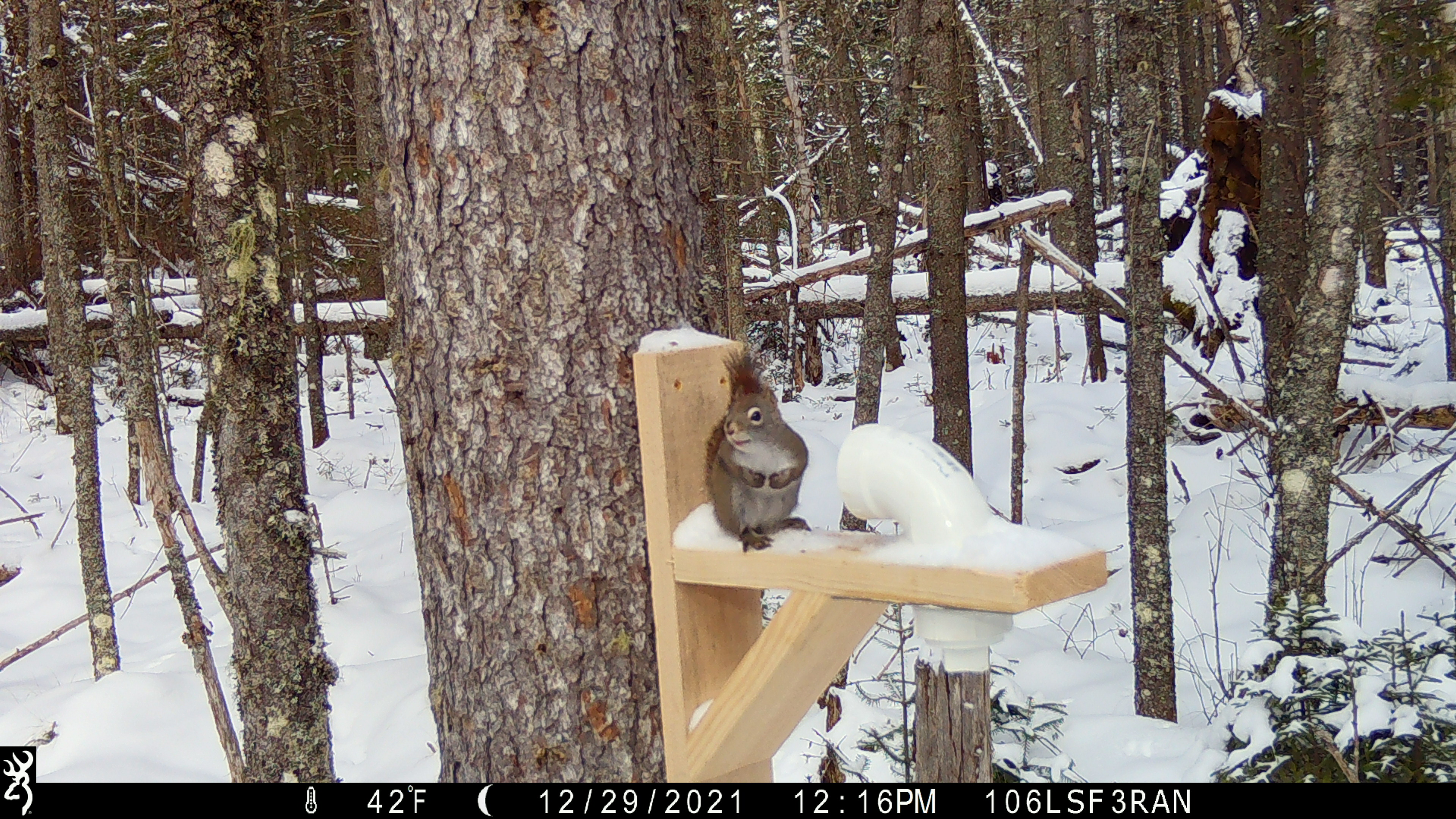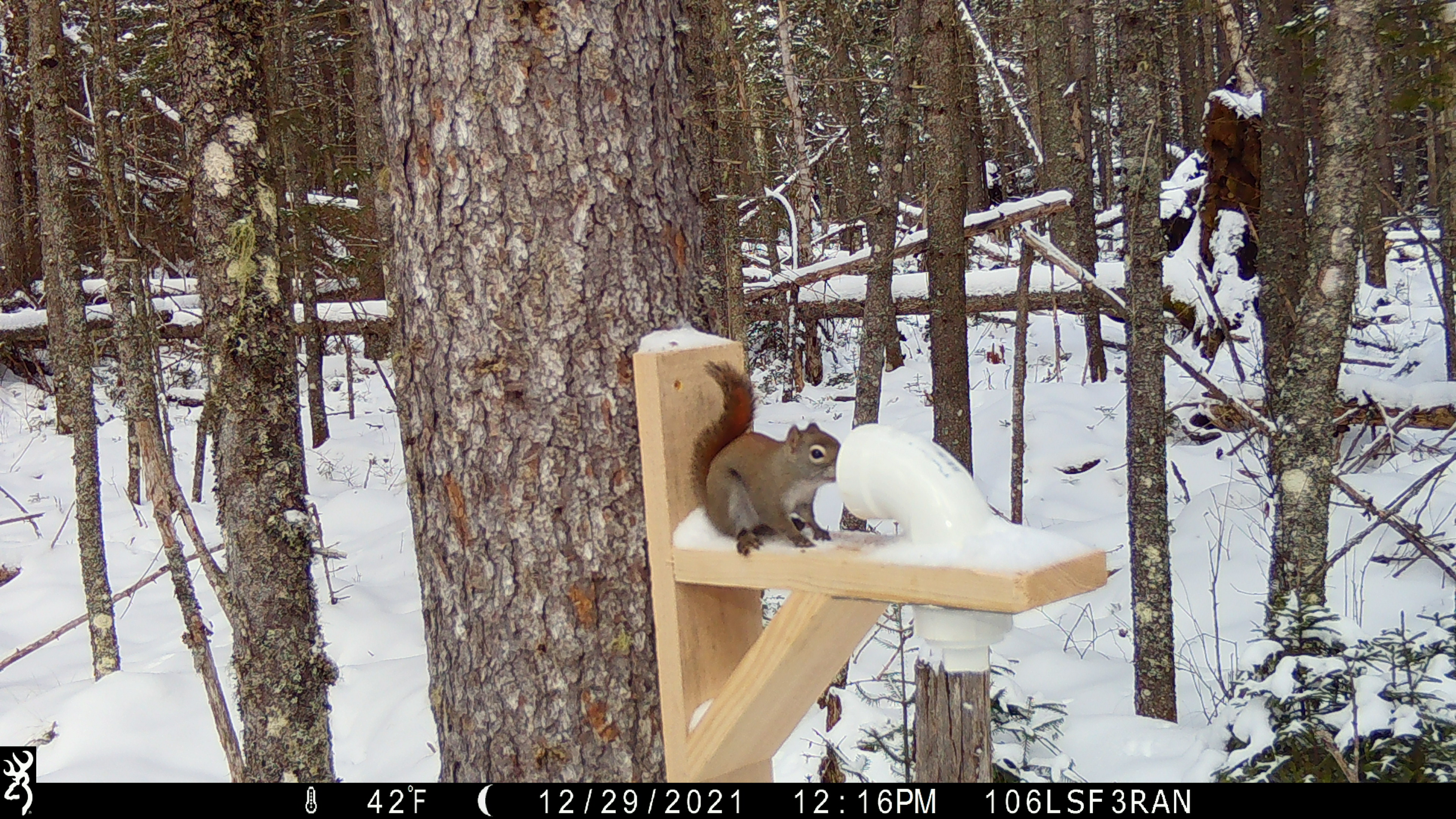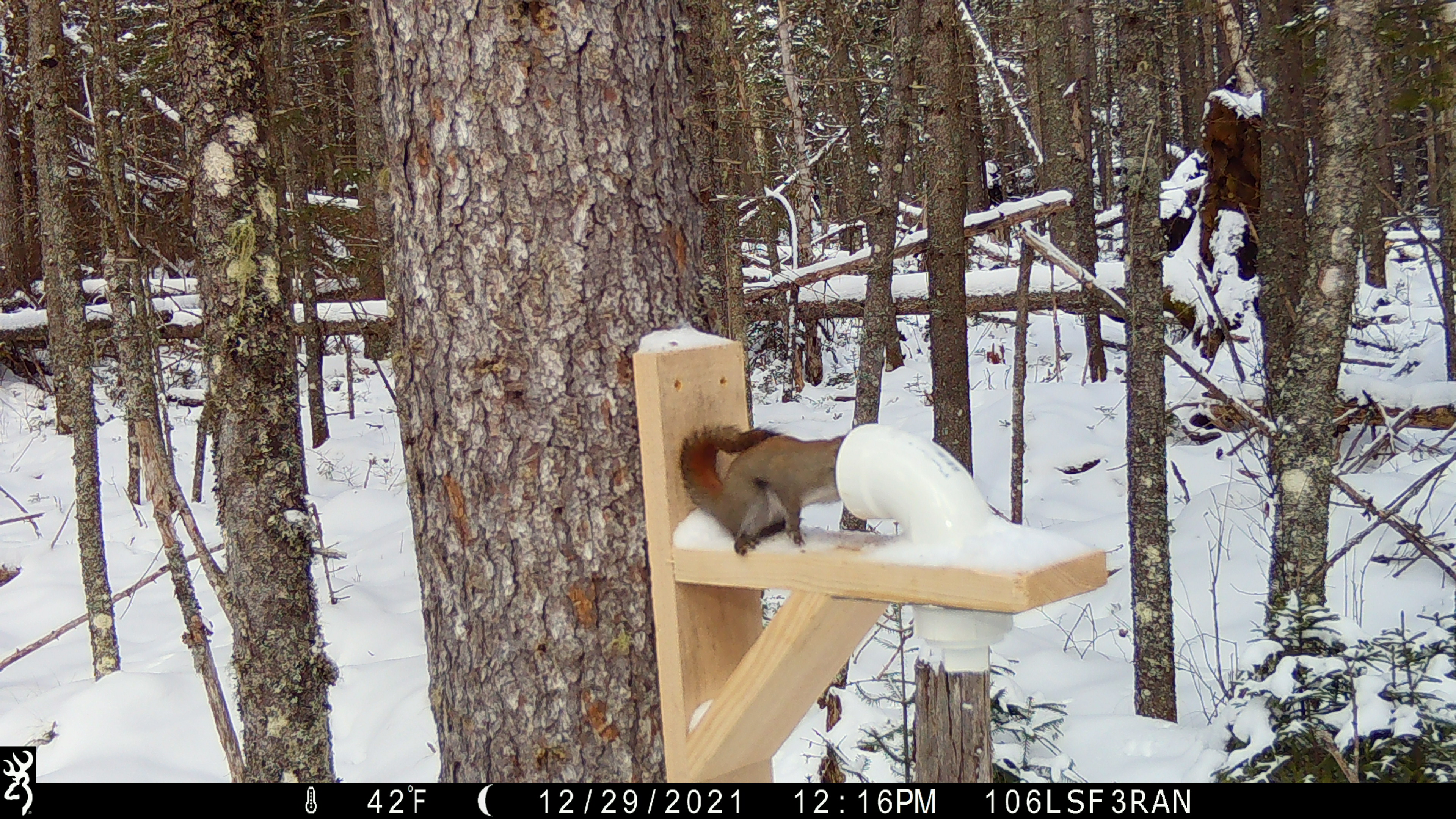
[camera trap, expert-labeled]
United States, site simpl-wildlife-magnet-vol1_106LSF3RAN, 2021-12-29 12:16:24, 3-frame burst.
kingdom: Animalia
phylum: Chordata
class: Mammalia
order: Rodentia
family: Sciuridae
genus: Tamiasciurus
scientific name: Tamiasciurus hudsonicus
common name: red squirrel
Red squirrel (Tamiasciurus hudsonicus).